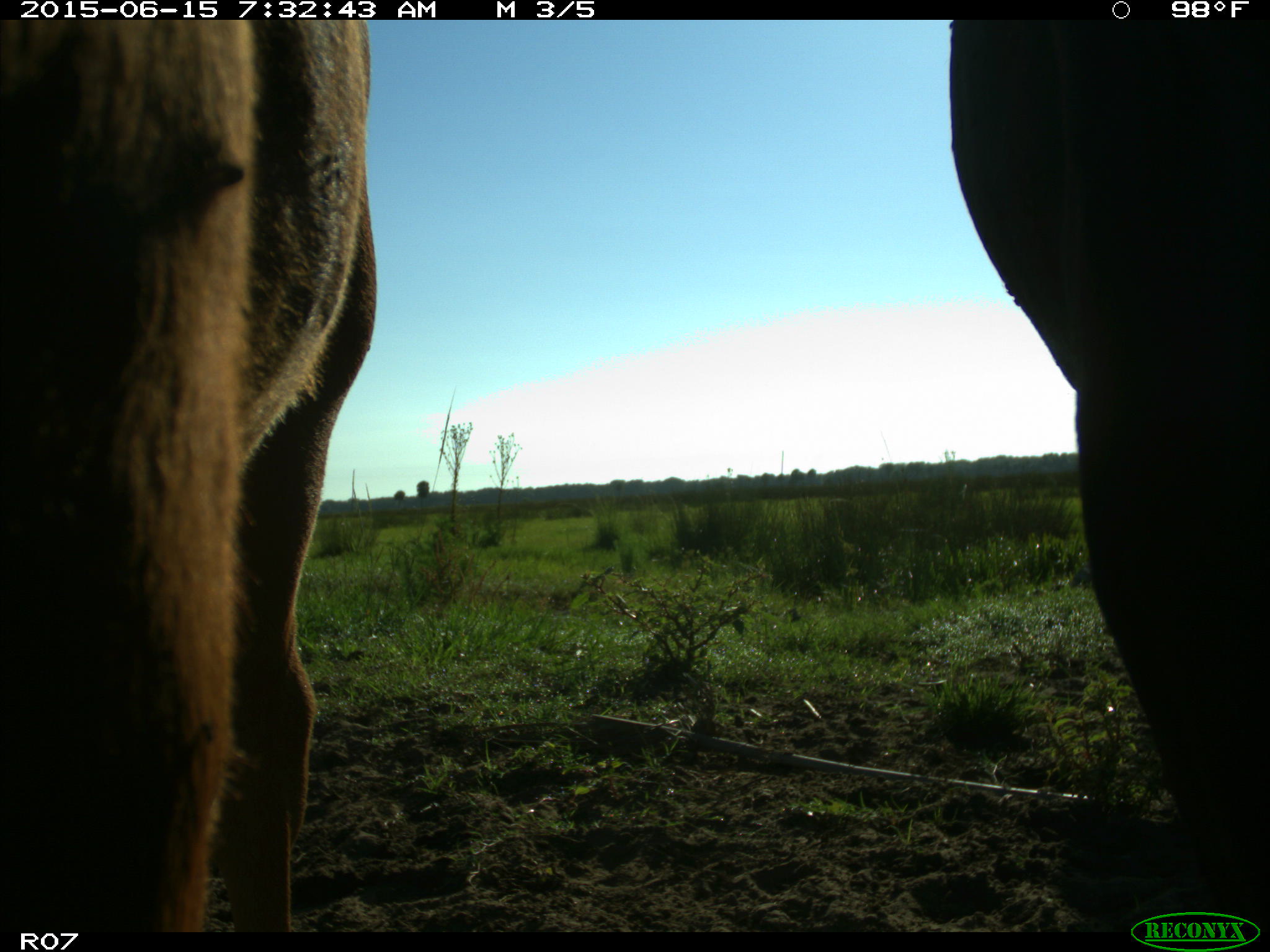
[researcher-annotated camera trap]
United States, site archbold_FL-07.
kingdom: Animalia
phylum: Chordata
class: Mammalia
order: Artiodactyla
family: Bovidae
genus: Bos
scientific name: Bos taurus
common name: domestic cow